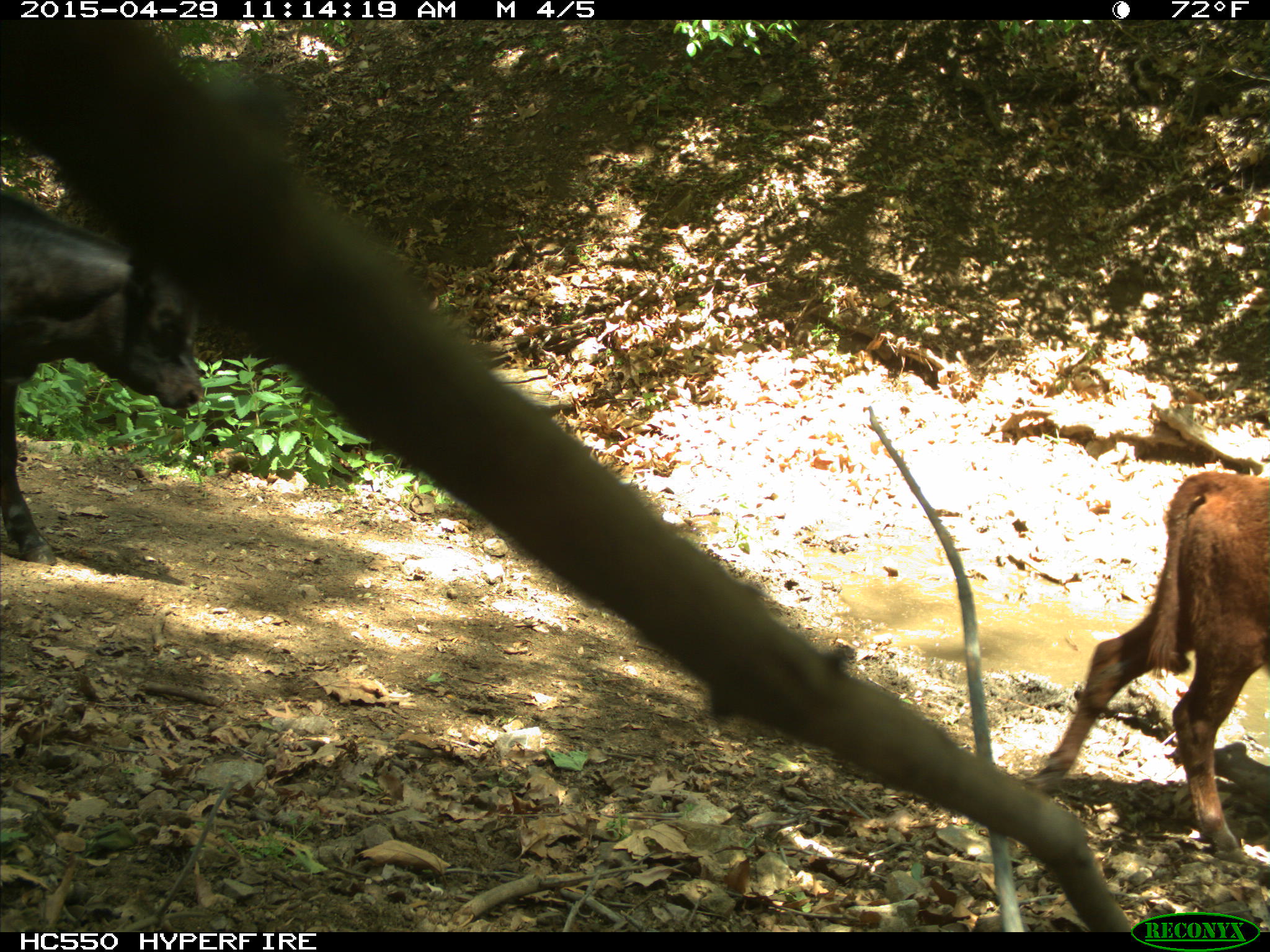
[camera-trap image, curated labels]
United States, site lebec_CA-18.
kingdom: Animalia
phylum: Chordata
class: Mammalia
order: Artiodactyla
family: Bovidae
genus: Bos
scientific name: Bos taurus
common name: domestic cow